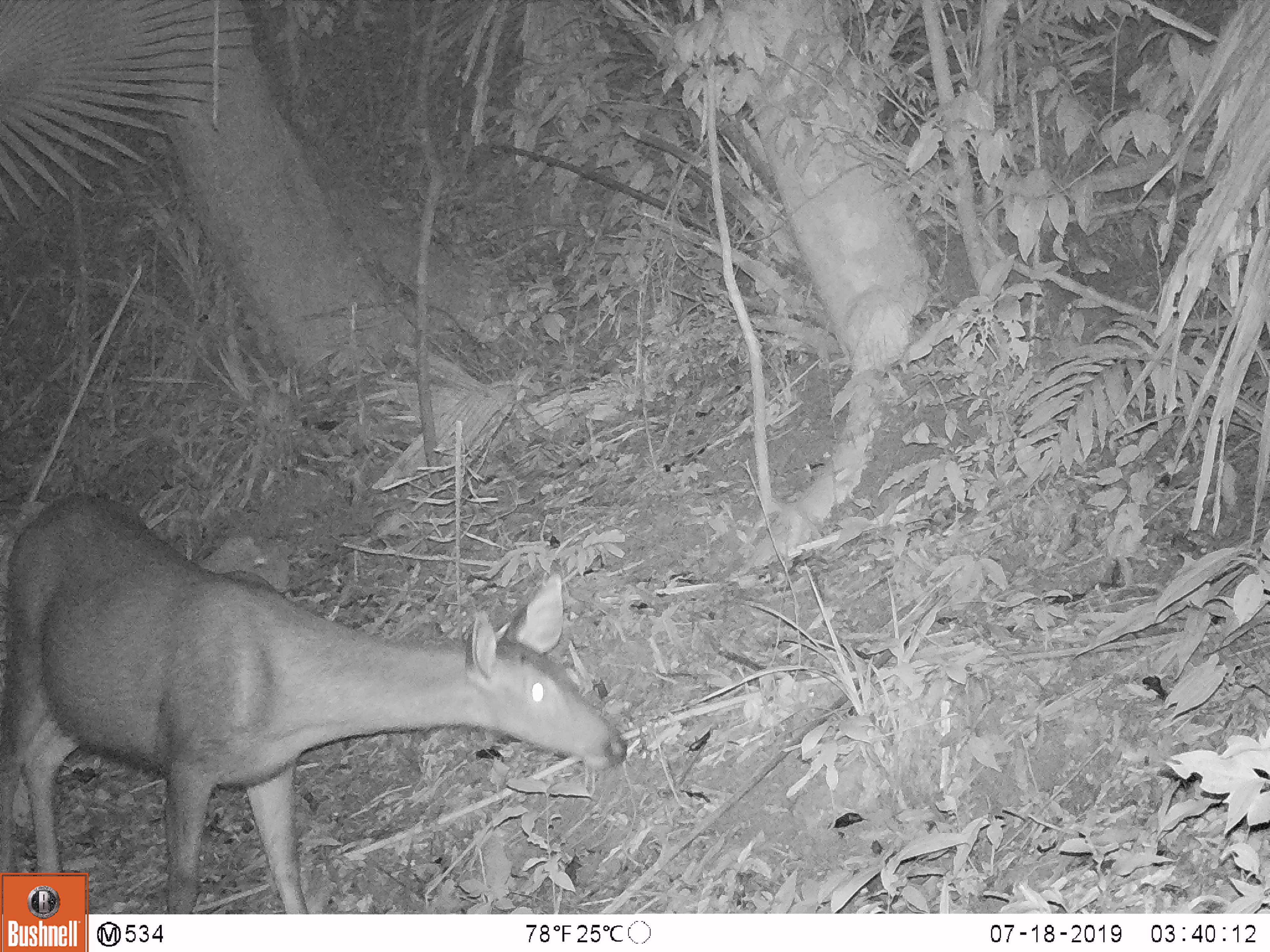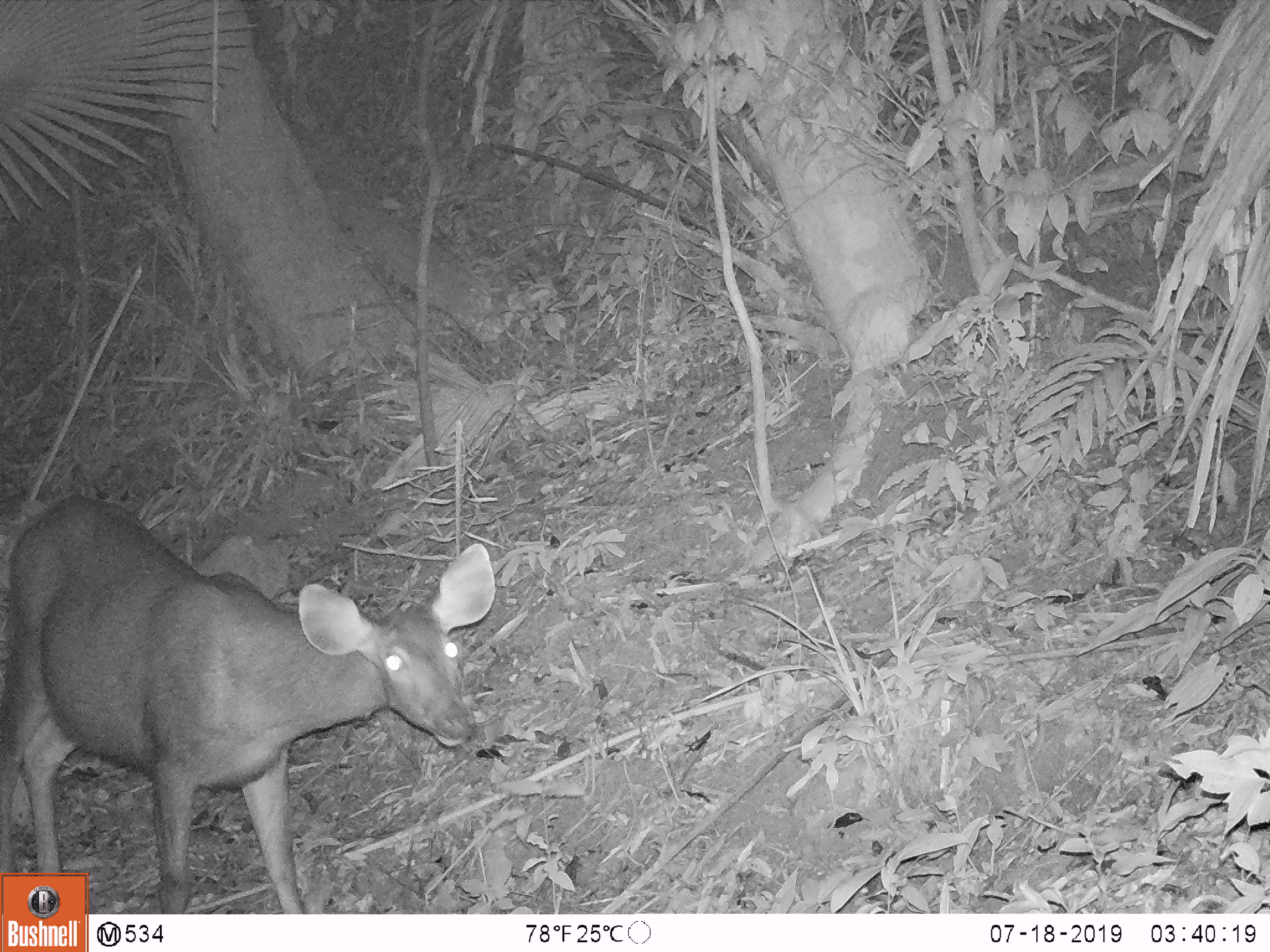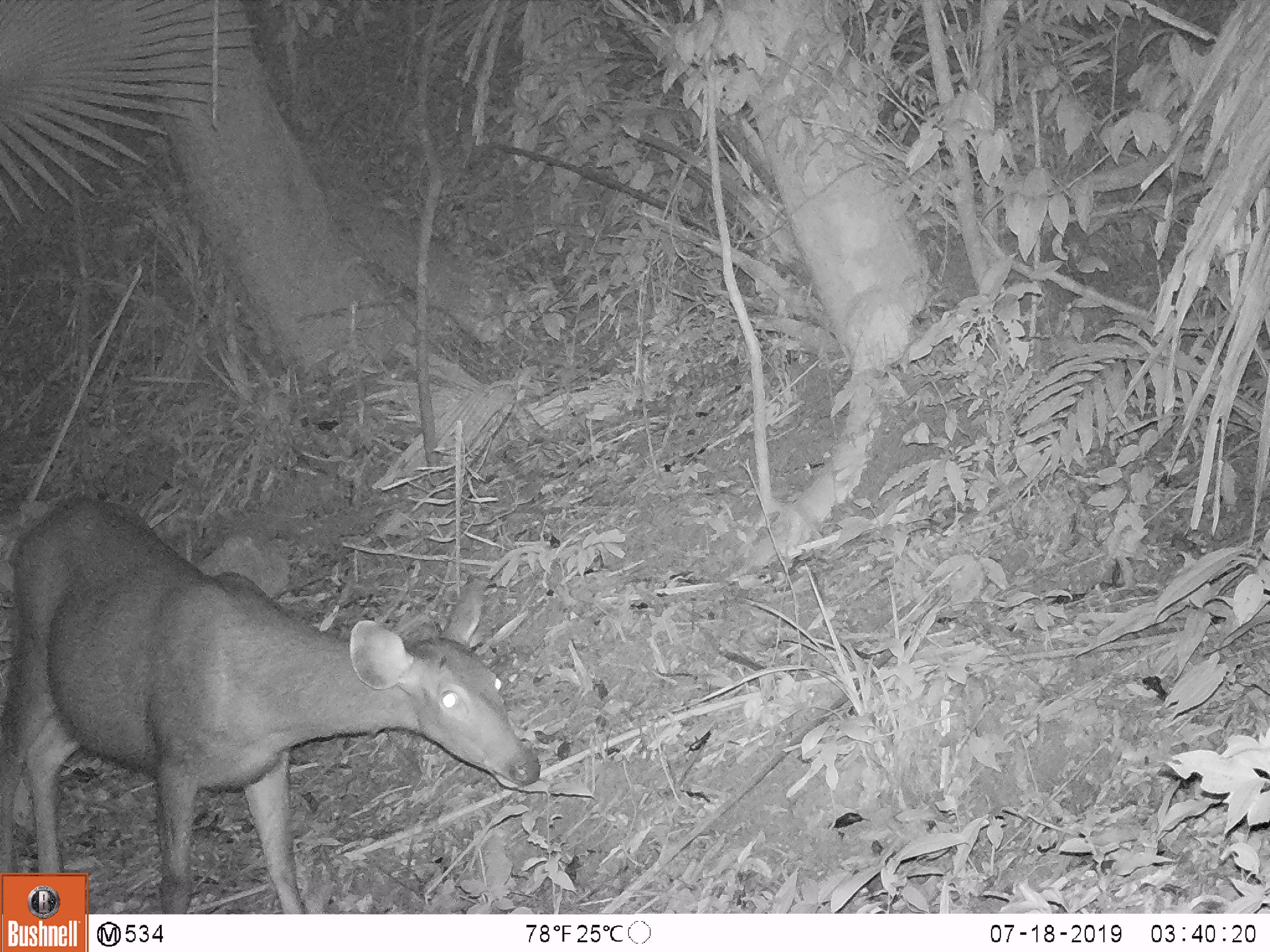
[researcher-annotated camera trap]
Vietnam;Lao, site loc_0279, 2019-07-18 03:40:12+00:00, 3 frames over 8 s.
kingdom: Animalia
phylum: Chordata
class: Mammalia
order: Artiodactyla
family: Cervidae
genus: Rusa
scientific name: Rusa unicolor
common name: sambar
Sambar (Rusa unicolor). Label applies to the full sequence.